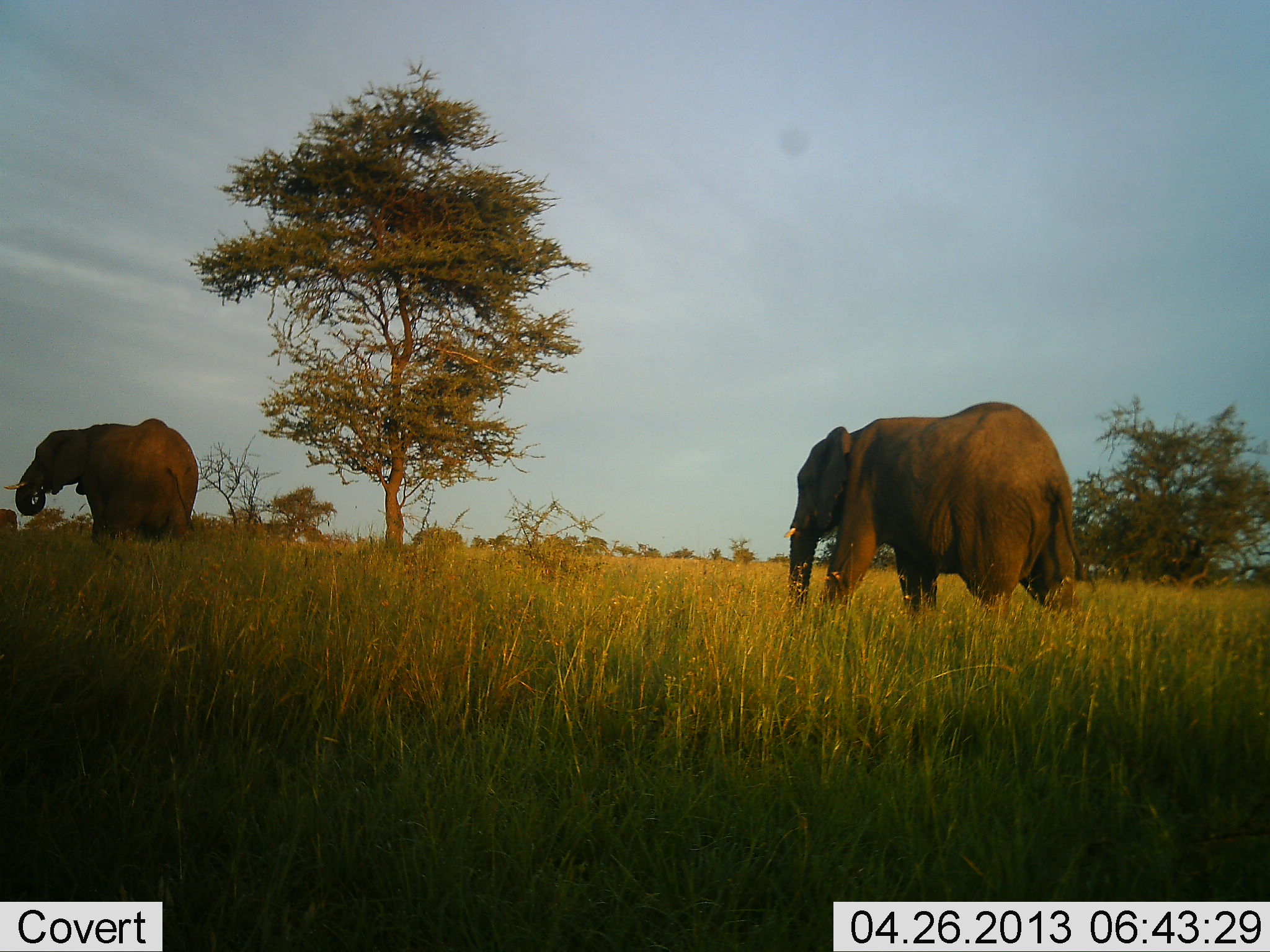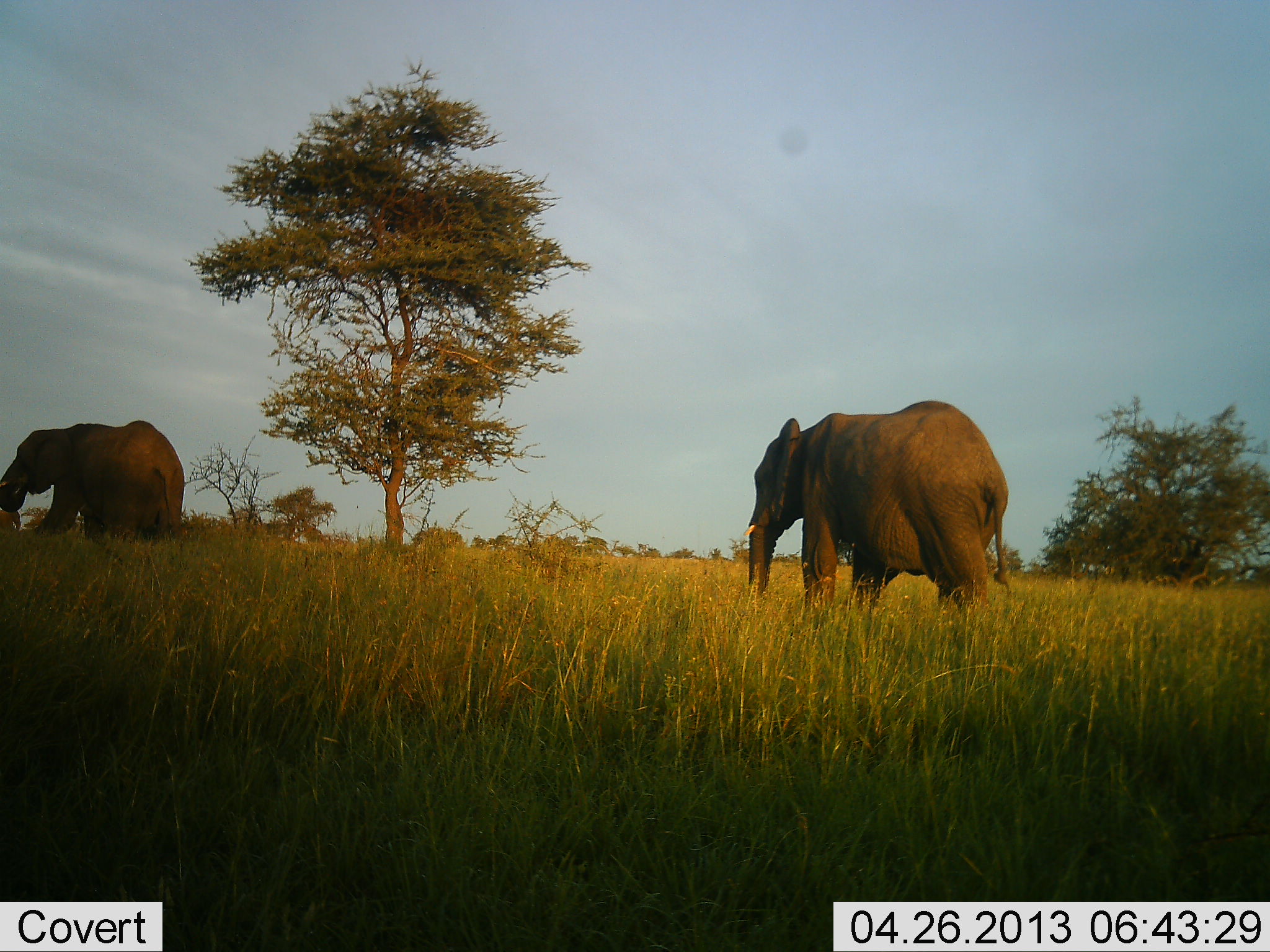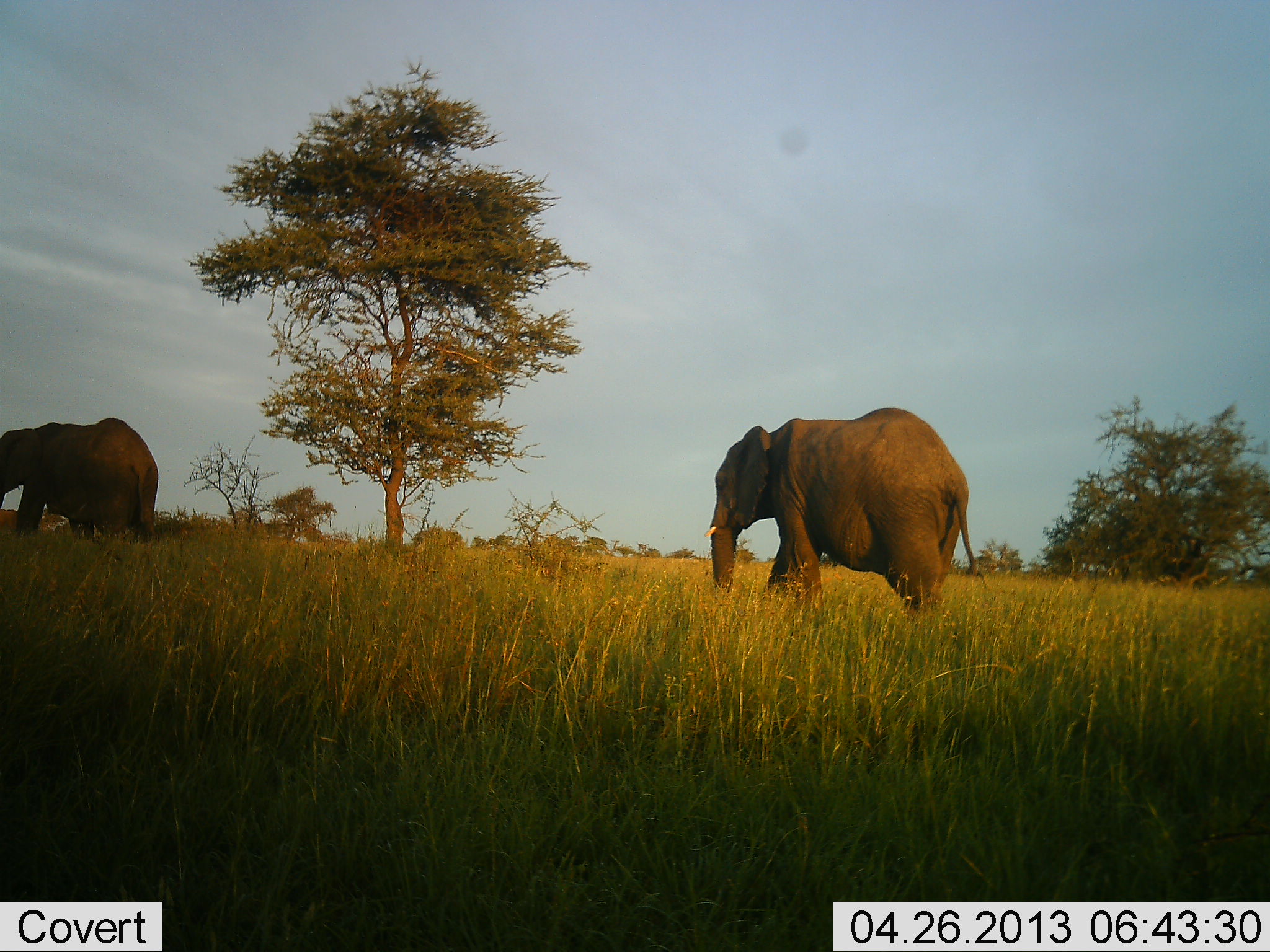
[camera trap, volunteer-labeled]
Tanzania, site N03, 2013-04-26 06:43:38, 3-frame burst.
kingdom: Animalia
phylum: Chordata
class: Mammalia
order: Proboscidea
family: Elephantidae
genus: Loxodonta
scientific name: Loxodonta africana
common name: african bush elephant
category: elephant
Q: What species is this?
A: Elephant (african bush elephant) (Loxodonta africana).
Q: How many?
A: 2.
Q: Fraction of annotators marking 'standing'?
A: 11%.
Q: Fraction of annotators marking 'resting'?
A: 0%.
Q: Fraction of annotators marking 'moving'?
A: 100%.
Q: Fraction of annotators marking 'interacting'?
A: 0%.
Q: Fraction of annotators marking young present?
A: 0%.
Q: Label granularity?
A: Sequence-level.